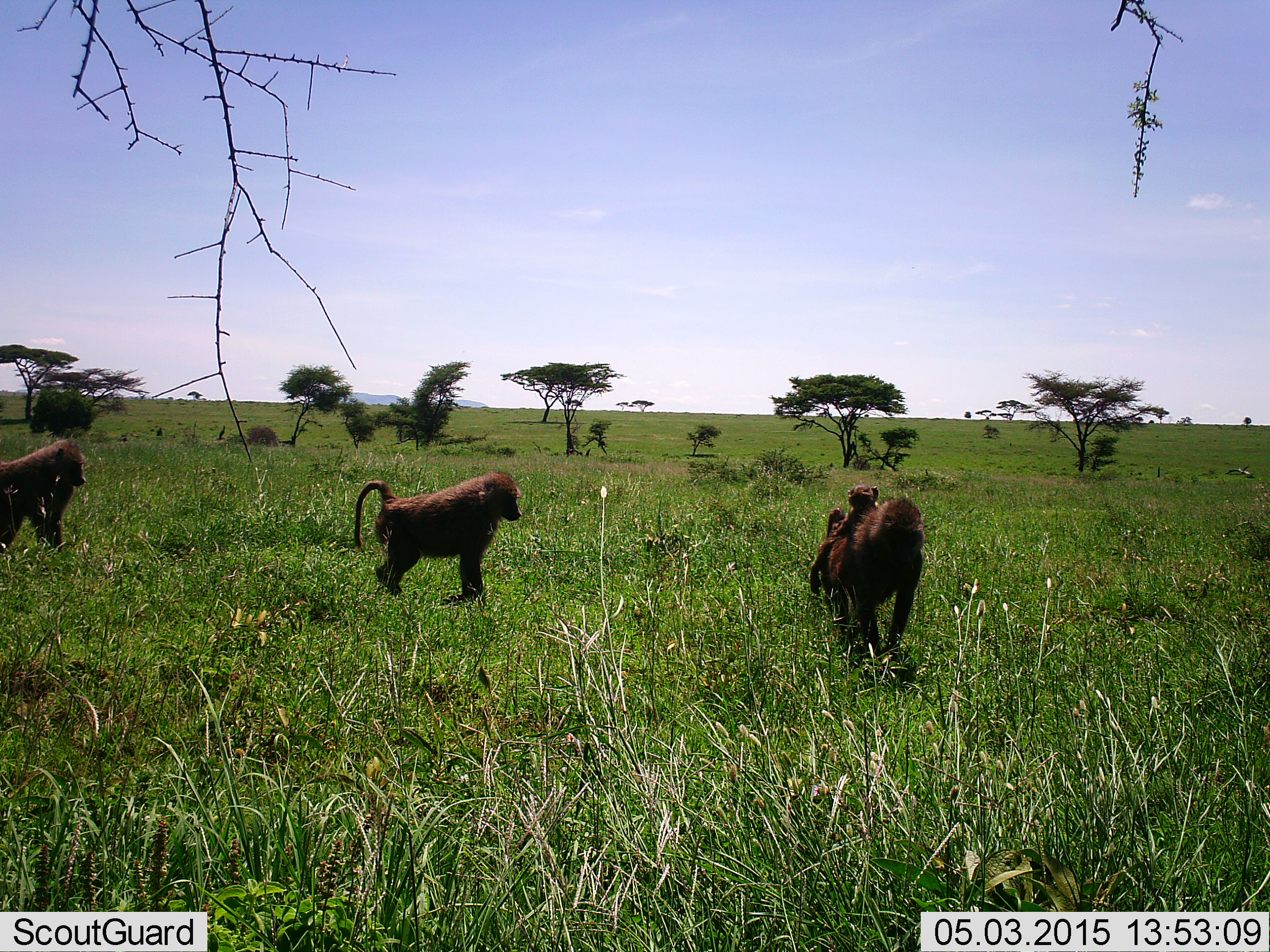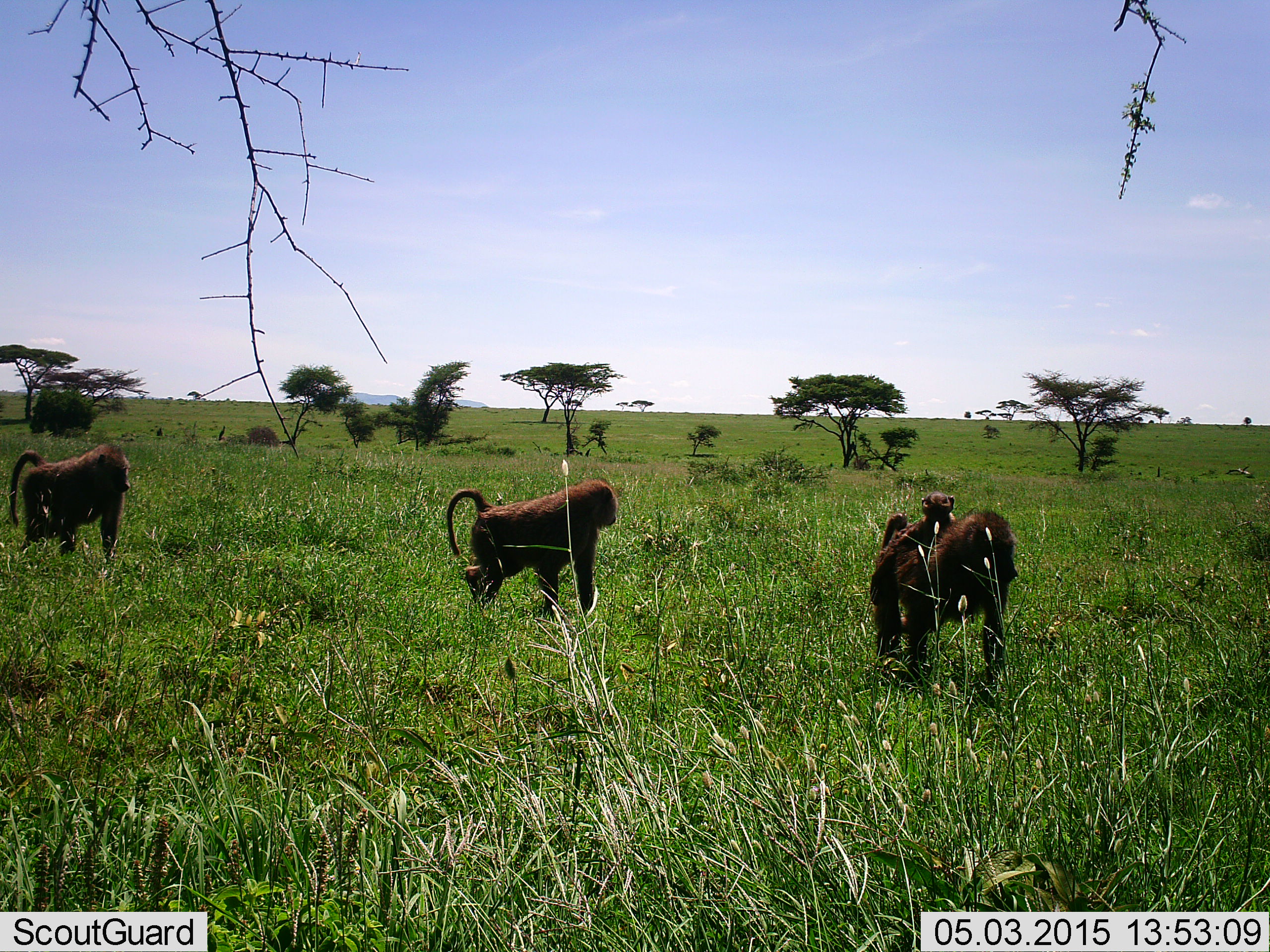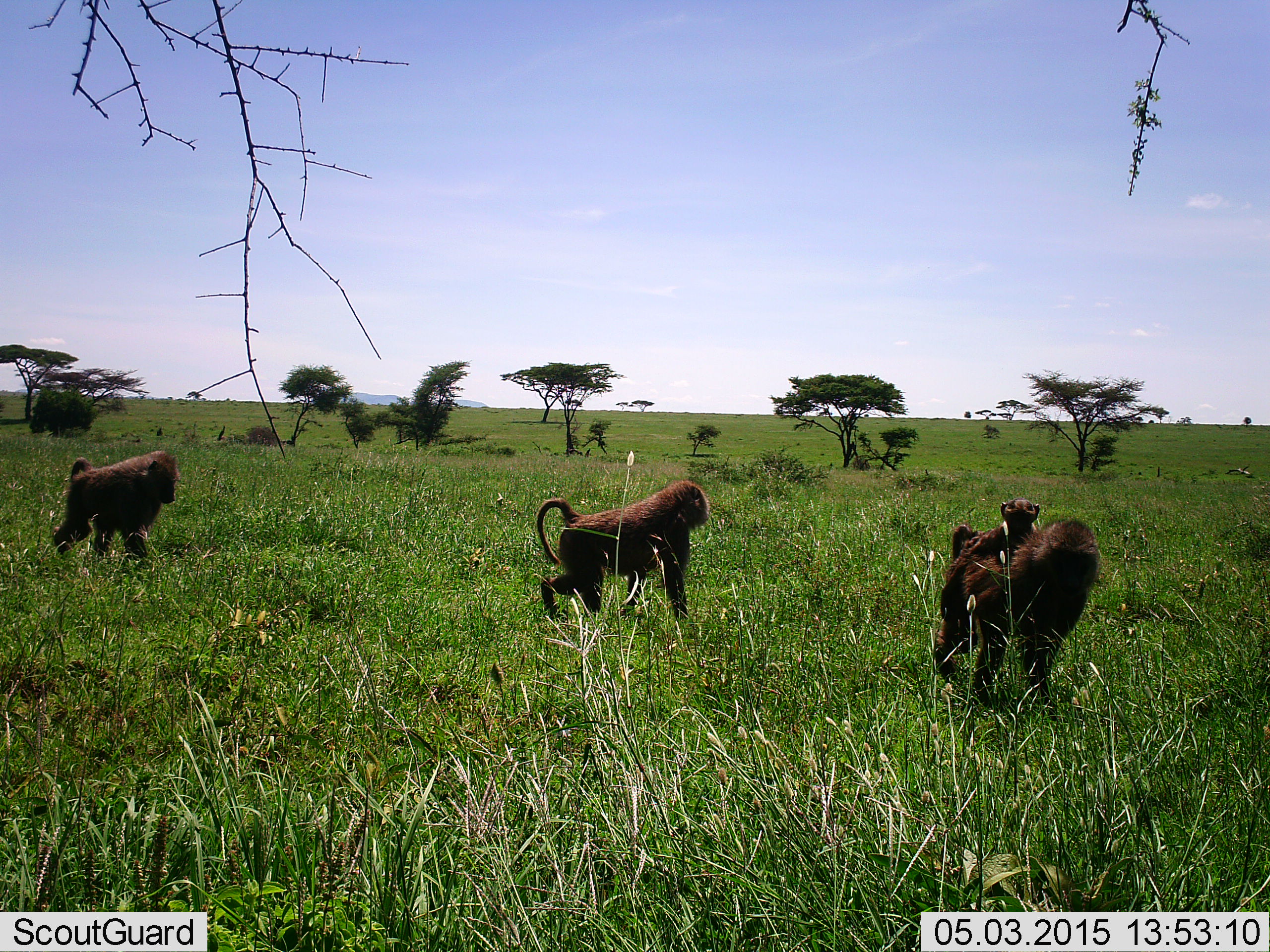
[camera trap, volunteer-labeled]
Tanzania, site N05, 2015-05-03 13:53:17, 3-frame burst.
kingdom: Animalia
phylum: Chordata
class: Mammalia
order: Primates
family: Cercopithecidae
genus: Papio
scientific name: Papio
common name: baboon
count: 4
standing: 0%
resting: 20%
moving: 90%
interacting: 30%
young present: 80%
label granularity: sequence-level